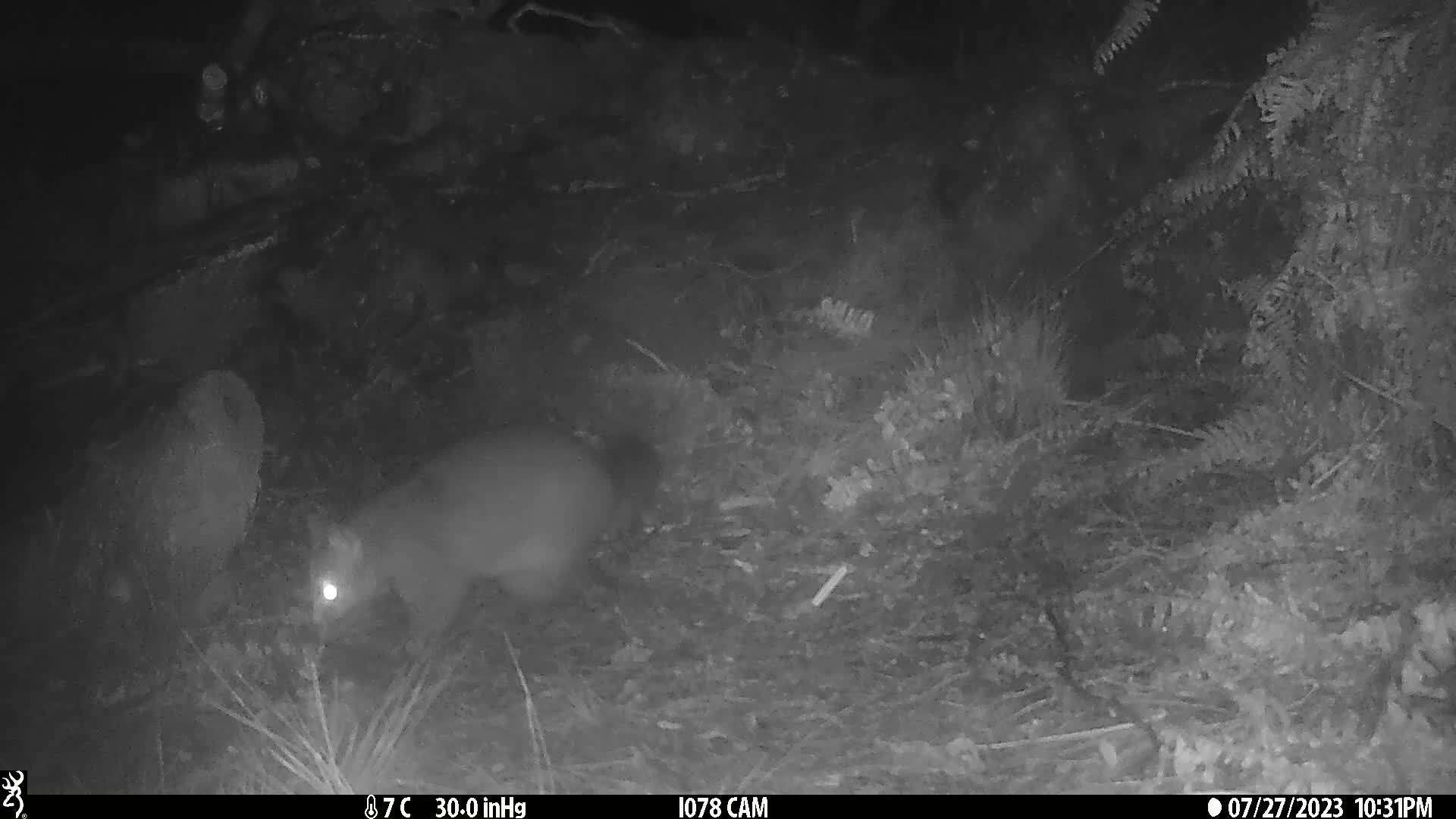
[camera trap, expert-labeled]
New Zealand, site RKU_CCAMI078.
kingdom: Animalia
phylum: Chordata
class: Mammalia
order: Diprotodontia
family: Phalangeridae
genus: Trichosurus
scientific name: Trichosurus vulpecula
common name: common brushtail possum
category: possum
Possum (common brushtail possum) (Trichosurus vulpecula).